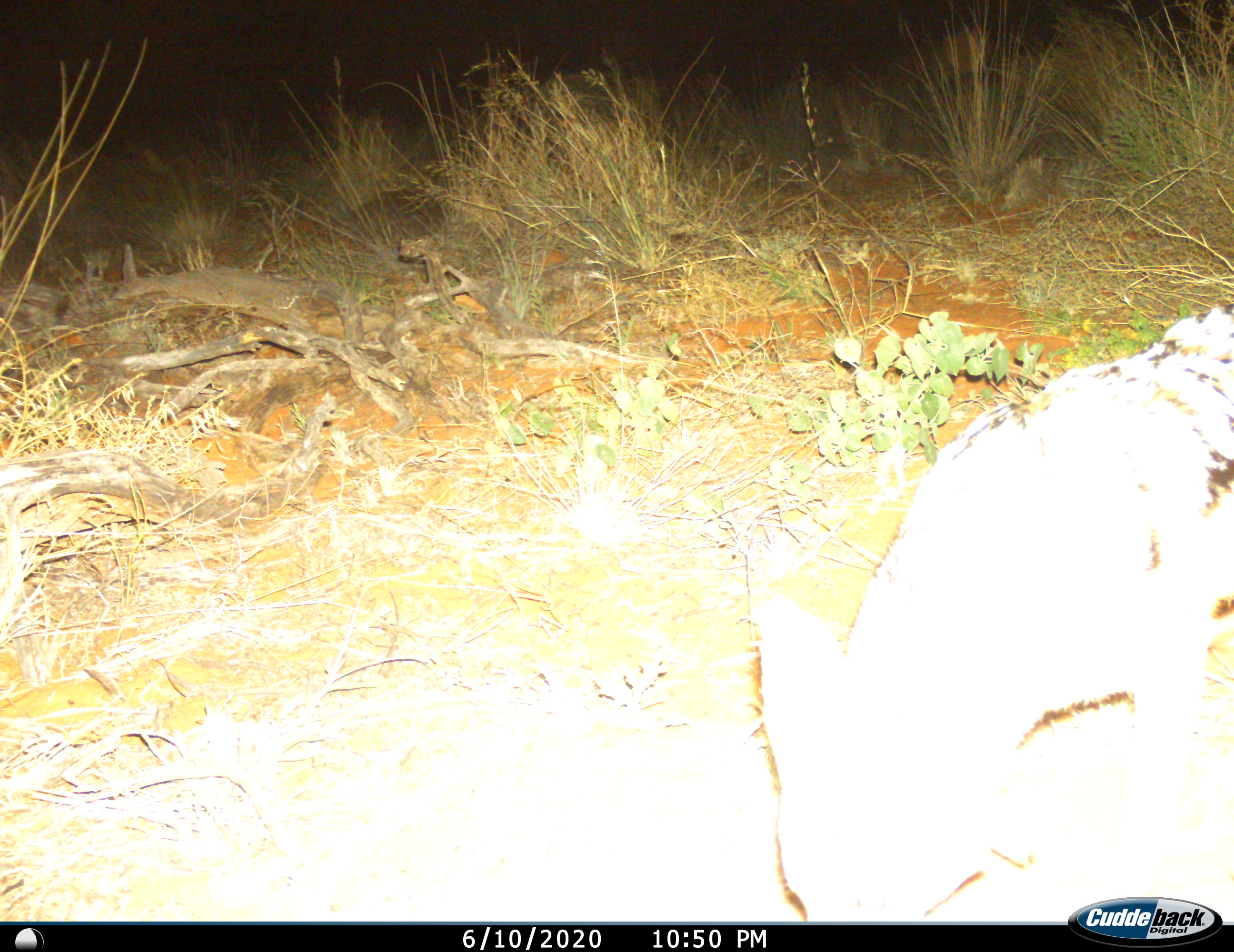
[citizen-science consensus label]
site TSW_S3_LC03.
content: unidentified animal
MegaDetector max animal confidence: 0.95